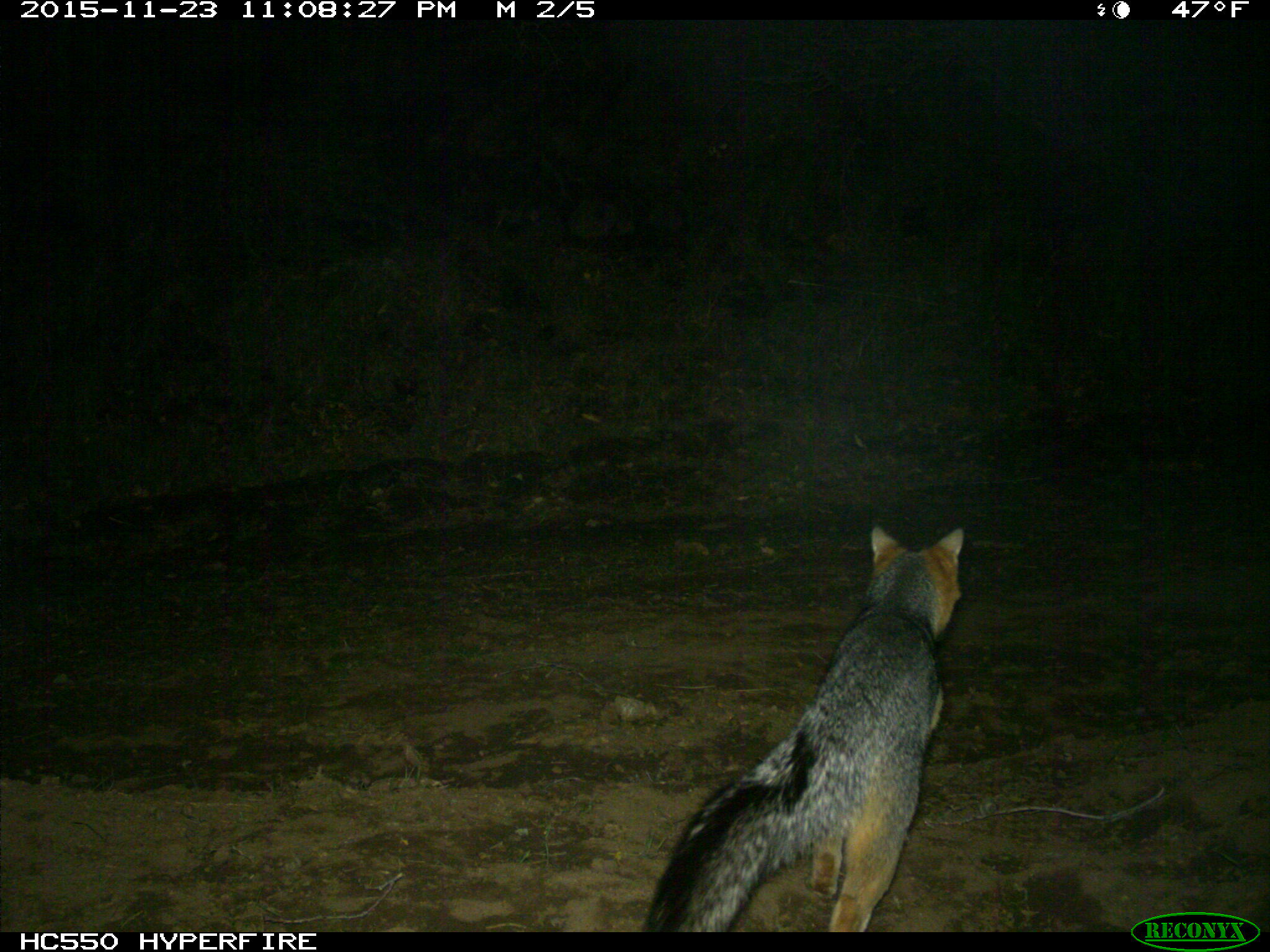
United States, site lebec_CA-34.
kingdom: Animalia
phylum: Chordata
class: Mammalia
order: Carnivora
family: Canidae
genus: Urocyon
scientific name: Urocyon cinereoargenteus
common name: gray fox